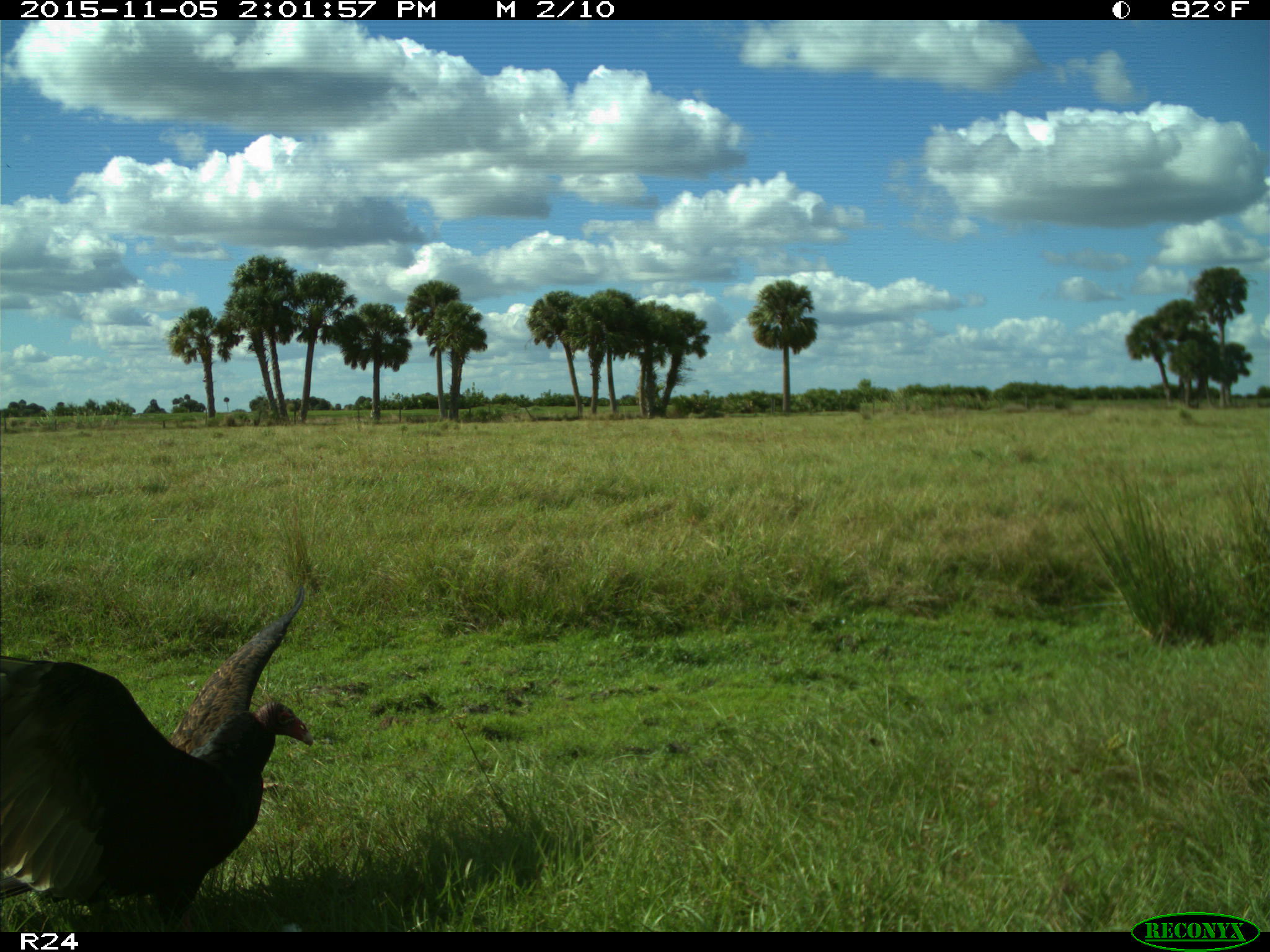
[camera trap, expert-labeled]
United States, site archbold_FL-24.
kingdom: Animalia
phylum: Chordata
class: Aves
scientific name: Aves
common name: birds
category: unidentified bird